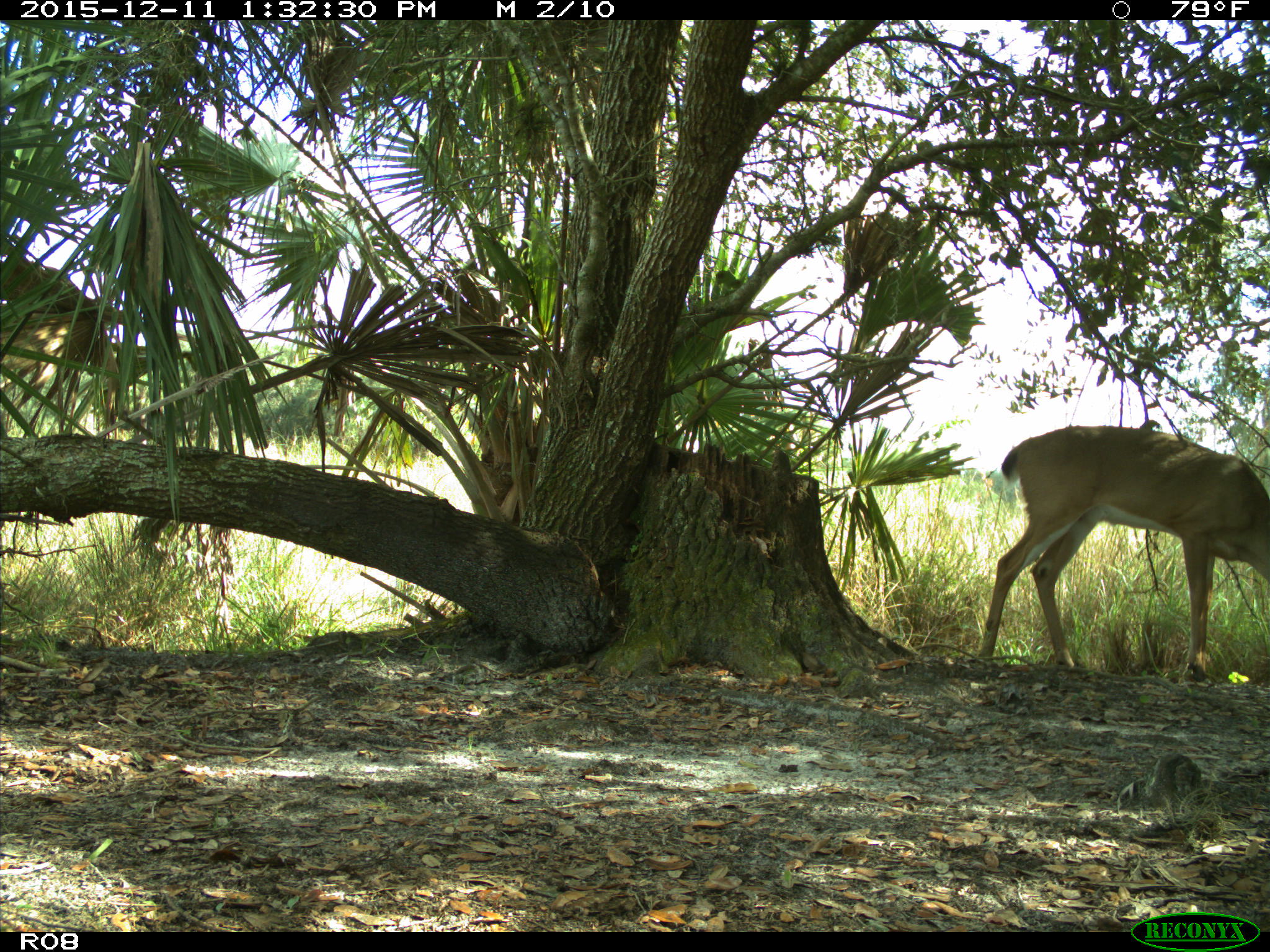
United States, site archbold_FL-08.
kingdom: Animalia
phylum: Chordata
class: Mammalia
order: Artiodactyla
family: Cervidae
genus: Odocoileus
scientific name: Odocoileus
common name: deer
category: unidentified deer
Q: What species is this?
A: Unidentified deer (deer) (Odocoileus).